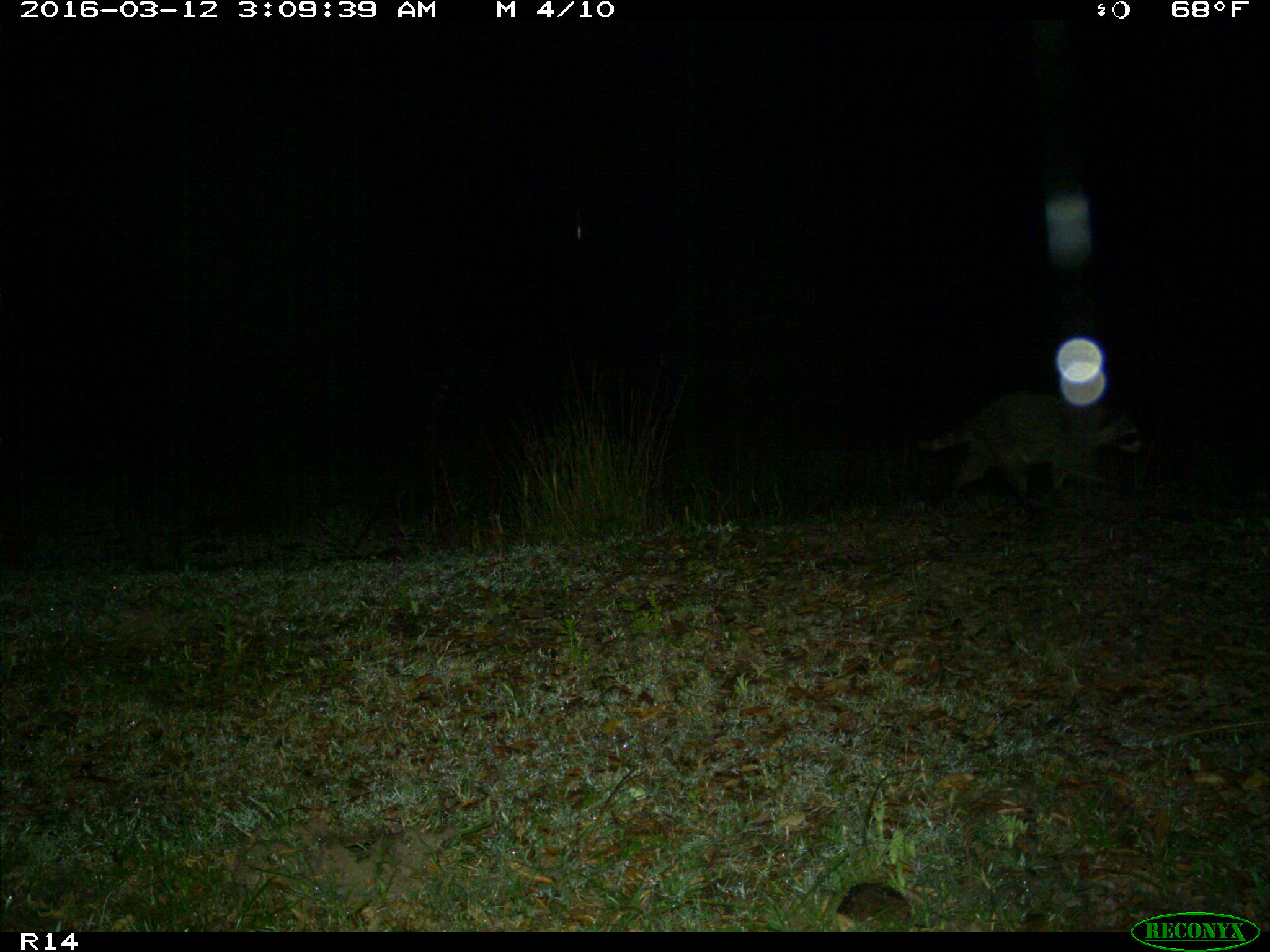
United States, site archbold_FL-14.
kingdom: Animalia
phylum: Chordata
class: Mammalia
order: Carnivora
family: Procyonidae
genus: Procyon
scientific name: Procyon lotor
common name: common raccoon